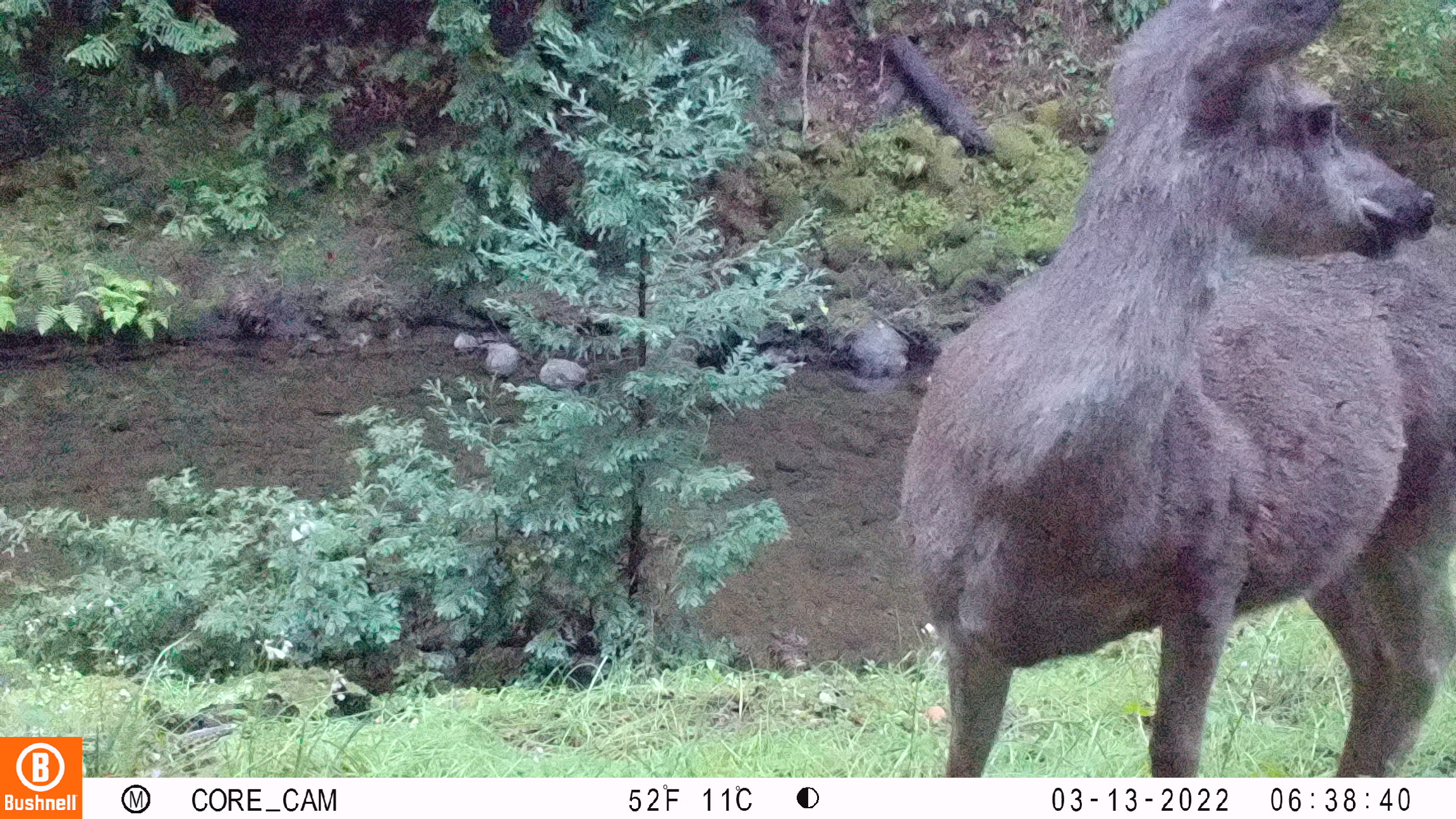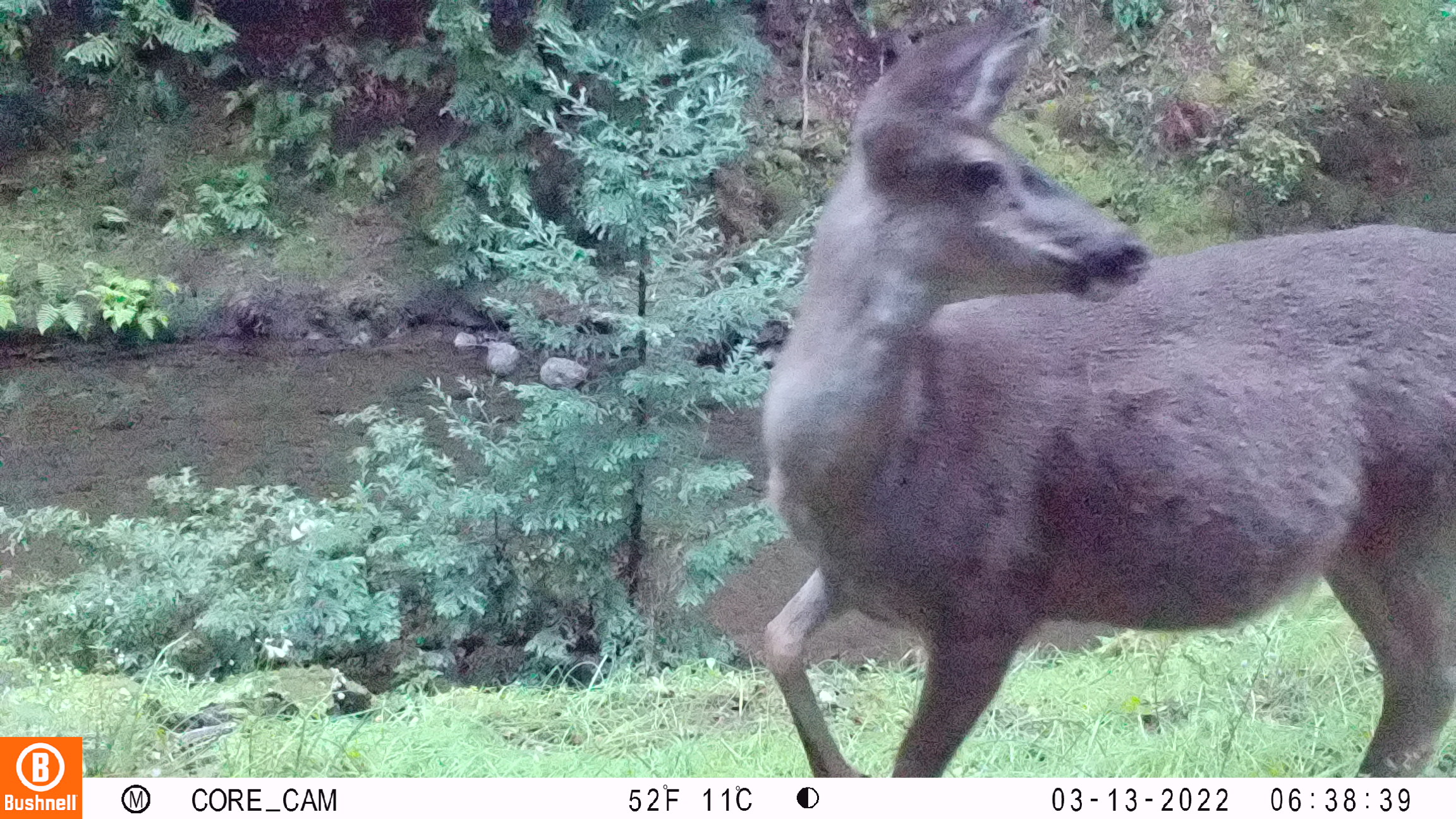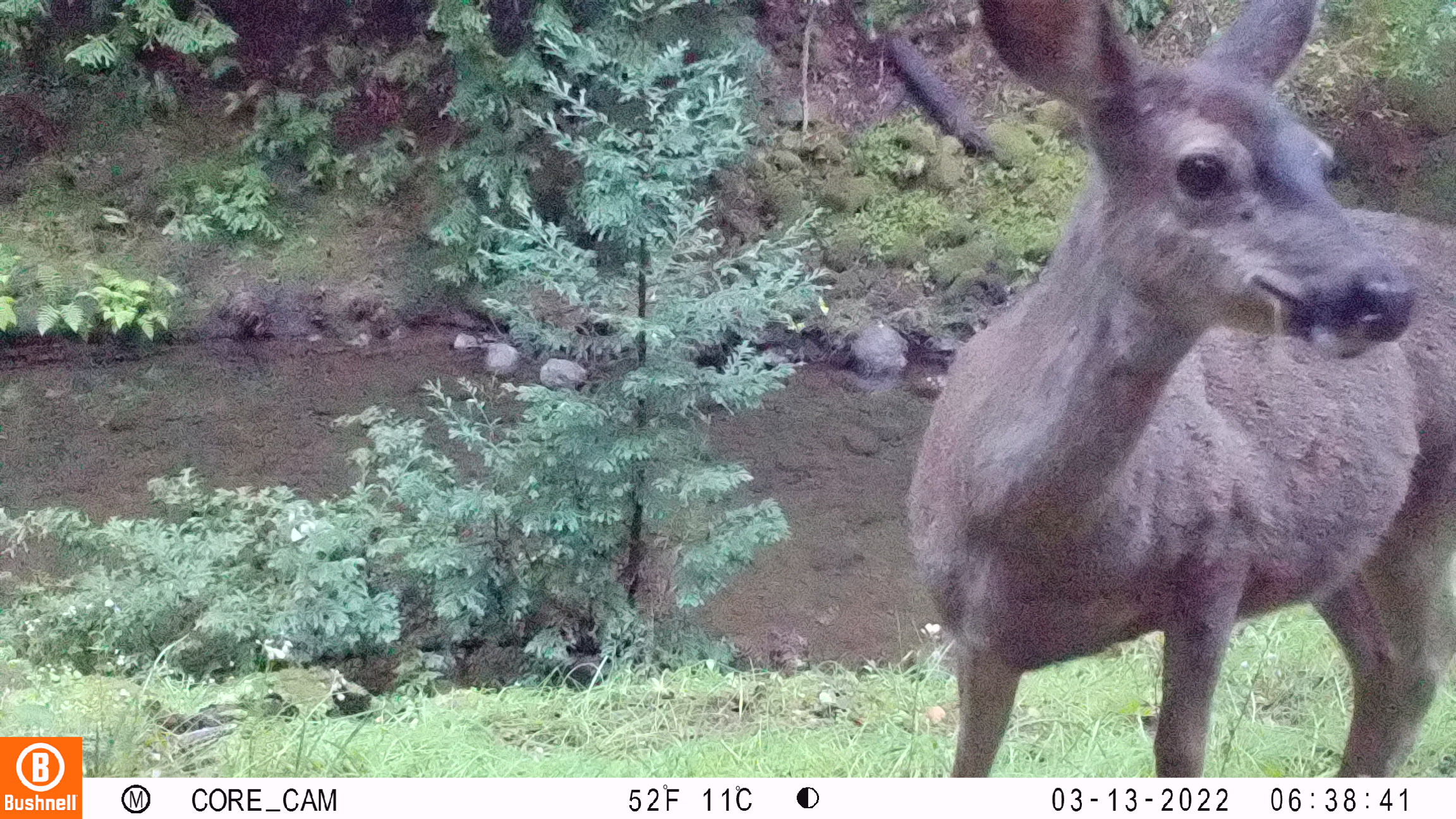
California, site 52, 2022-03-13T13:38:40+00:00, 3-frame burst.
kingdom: Animalia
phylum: Chordata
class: Mammalia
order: Artiodactyla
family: Cervidae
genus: Odocoileus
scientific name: Odocoileus hemionus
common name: mule deer